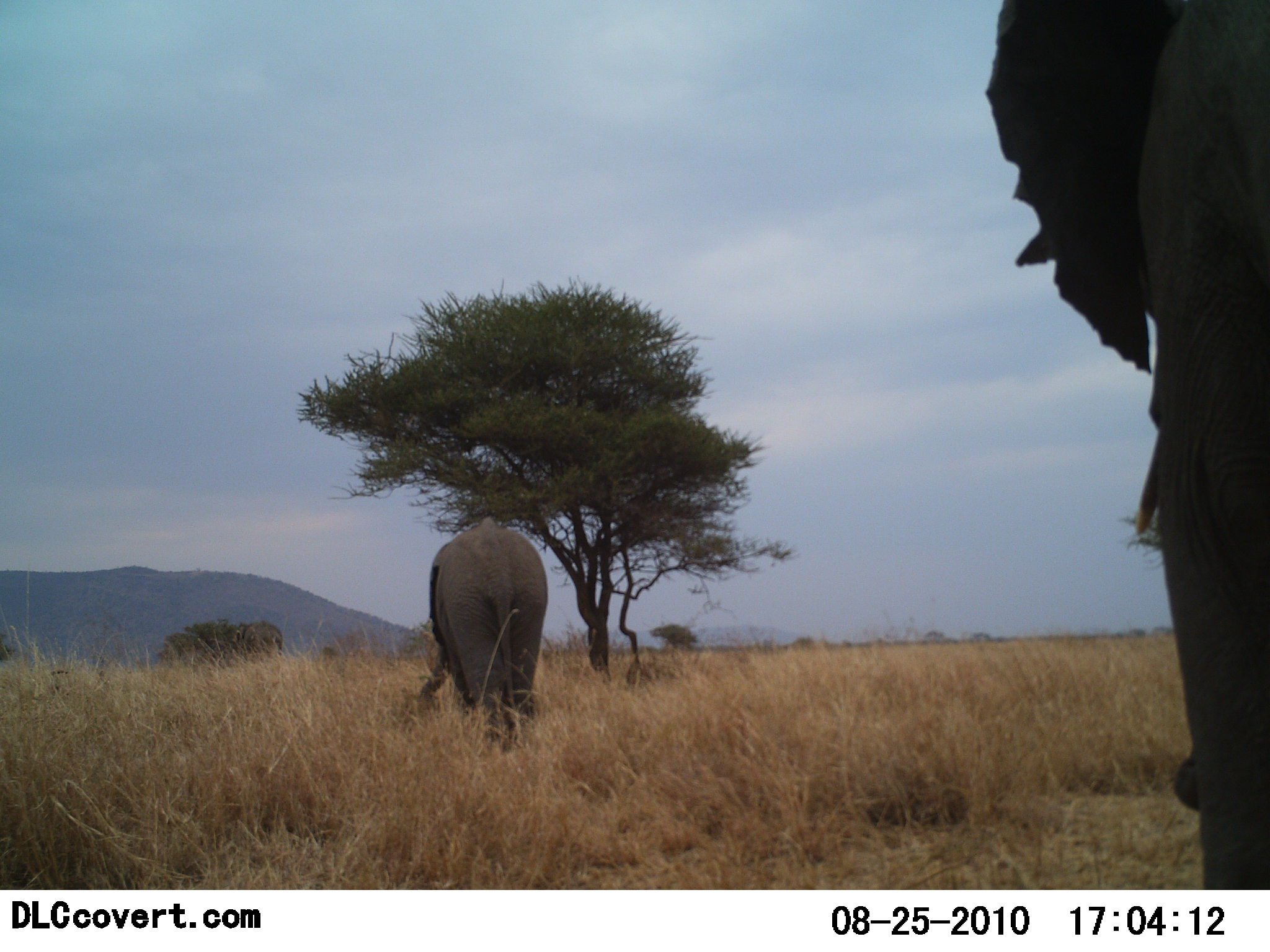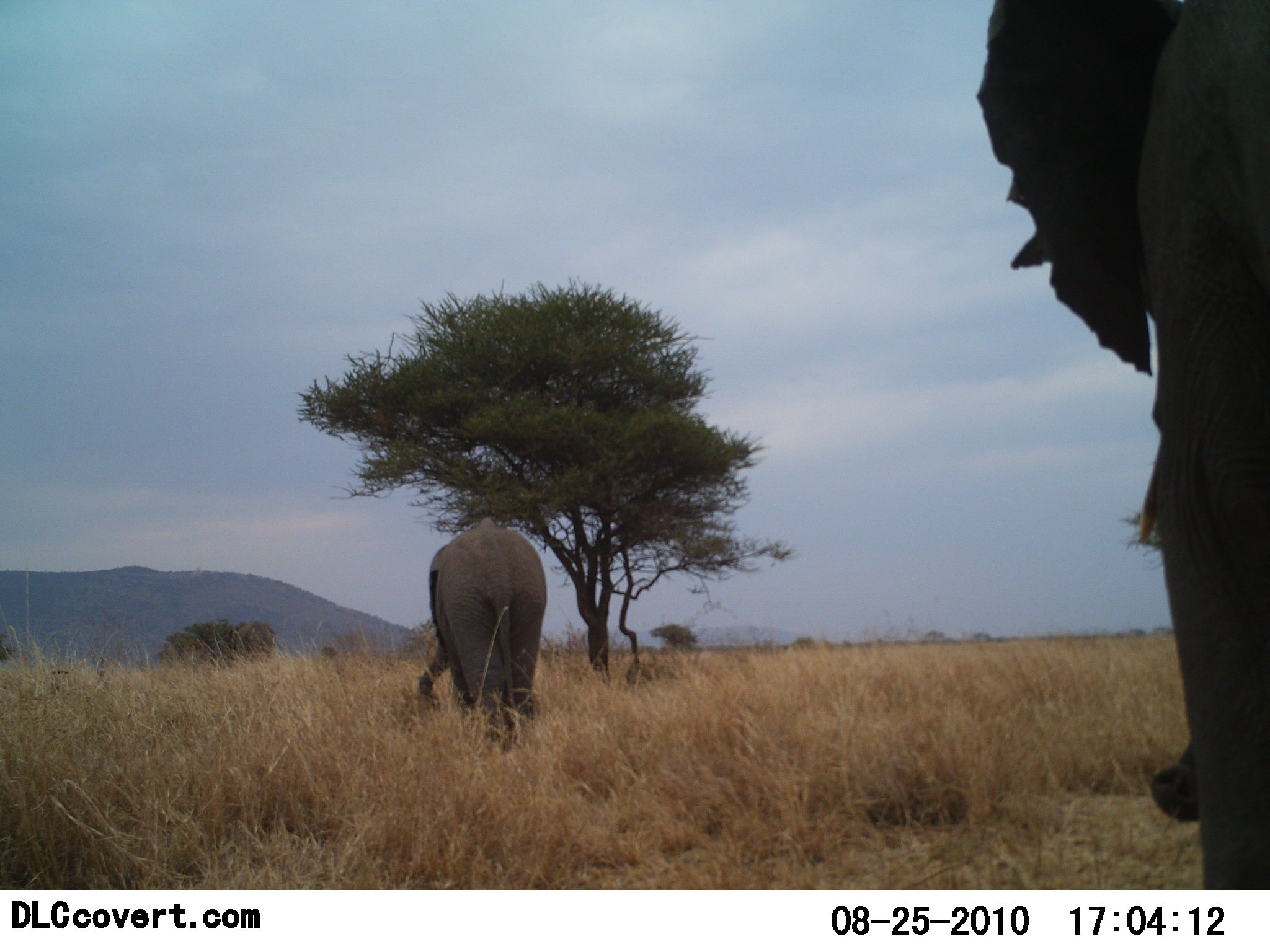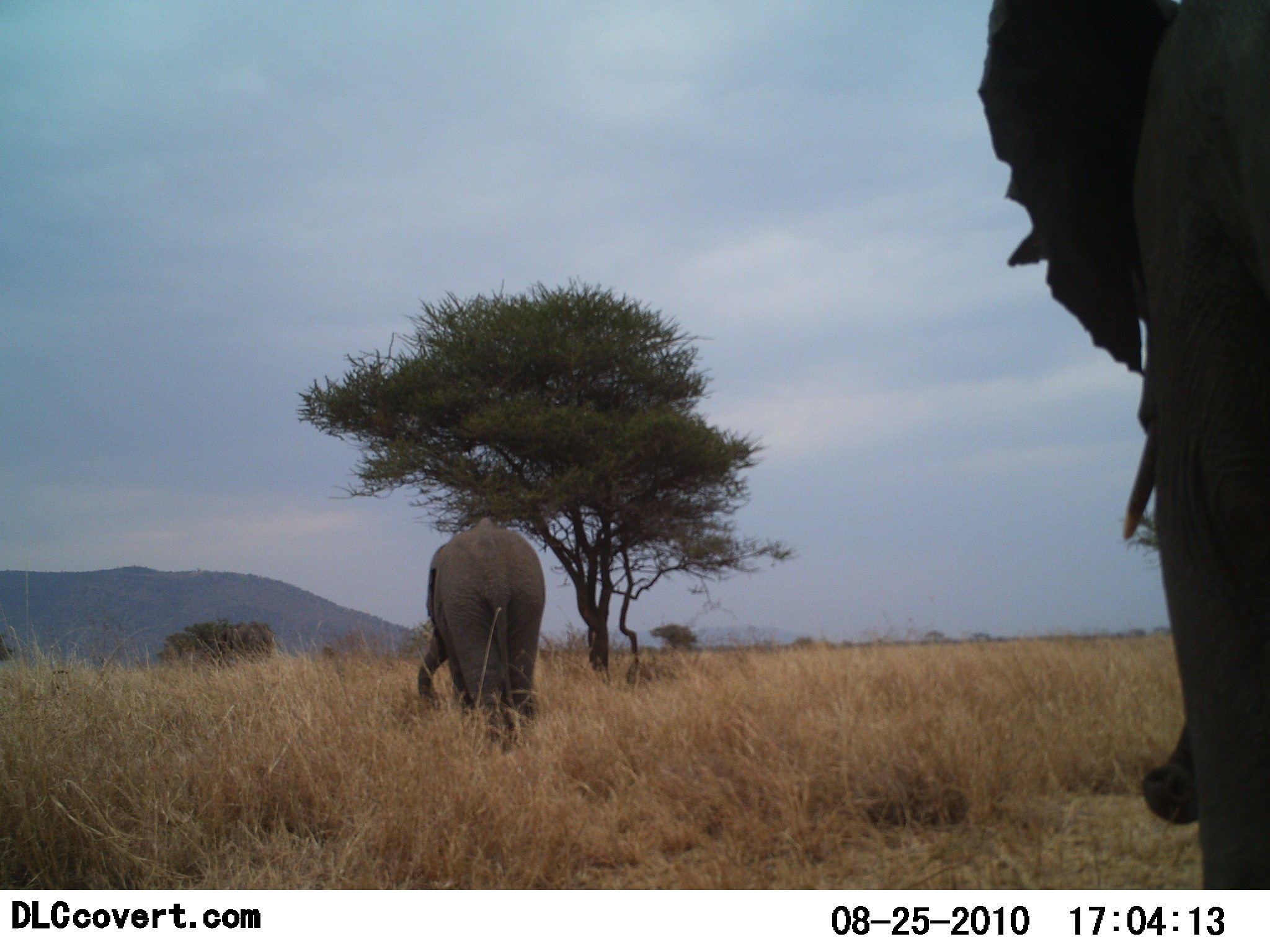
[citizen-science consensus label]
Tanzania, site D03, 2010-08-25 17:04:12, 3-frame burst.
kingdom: Animalia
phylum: Chordata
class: Mammalia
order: Proboscidea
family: Elephantidae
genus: Loxodonta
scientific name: Loxodonta africana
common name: african bush elephant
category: elephant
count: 3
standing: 56%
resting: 0%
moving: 39%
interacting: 0%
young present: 0%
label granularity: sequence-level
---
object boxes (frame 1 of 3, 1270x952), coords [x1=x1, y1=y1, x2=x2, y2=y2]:
animal: [x1=985, y1=0, x2=1270, y2=889]; [x1=418, y1=517, x2=549, y2=754]; [x1=233, y1=620, x2=285, y2=657]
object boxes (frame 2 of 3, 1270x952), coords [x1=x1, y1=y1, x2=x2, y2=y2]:
animal: [x1=976, y1=0, x2=1270, y2=891]; [x1=418, y1=517, x2=549, y2=754]; [x1=236, y1=620, x2=278, y2=657]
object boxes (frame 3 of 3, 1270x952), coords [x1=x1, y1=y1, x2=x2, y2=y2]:
animal: [x1=978, y1=0, x2=1270, y2=889]; [x1=418, y1=517, x2=549, y2=754]; [x1=246, y1=620, x2=285, y2=657]